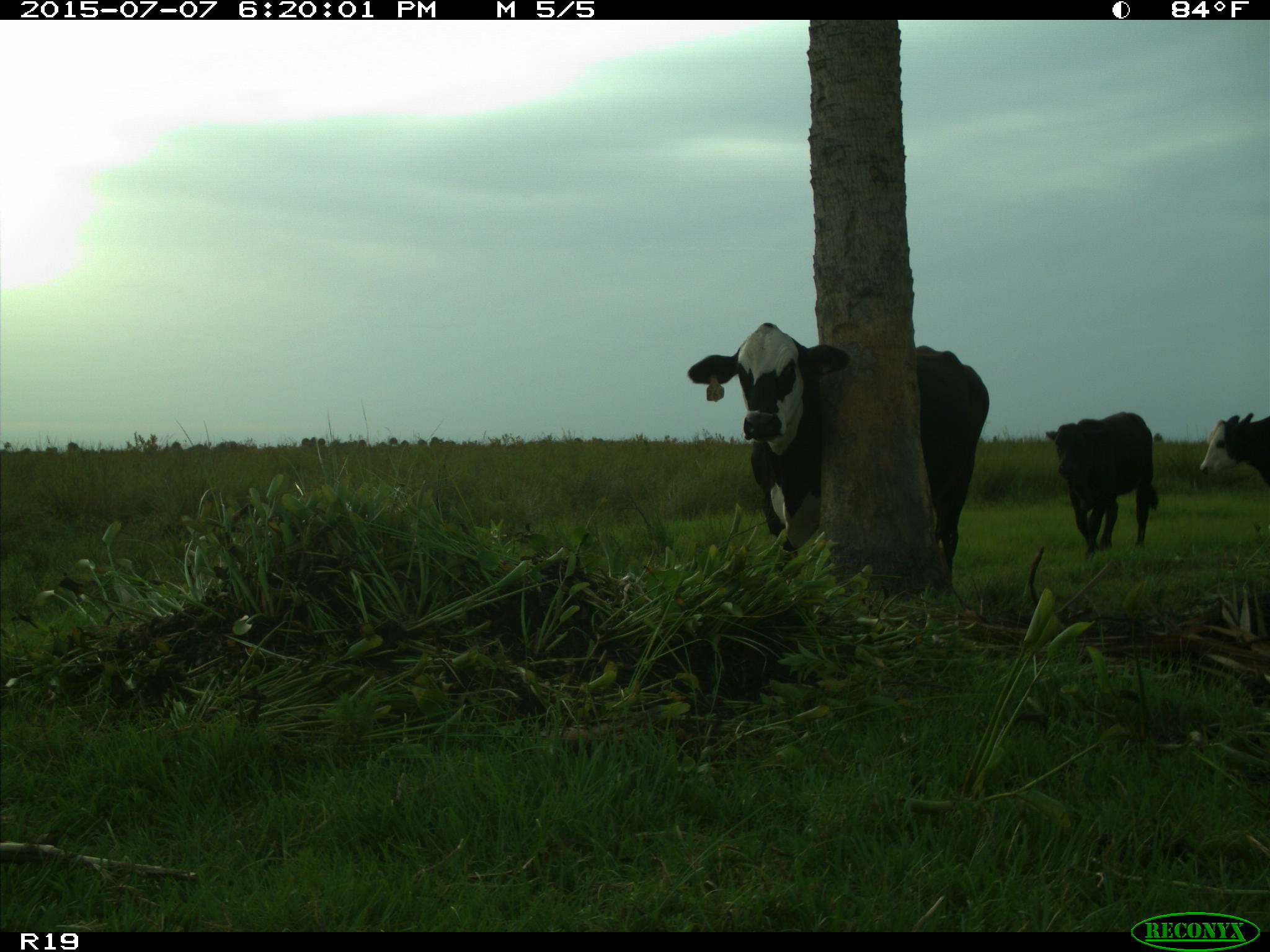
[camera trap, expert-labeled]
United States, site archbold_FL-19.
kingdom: Animalia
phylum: Chordata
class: Mammalia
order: Artiodactyla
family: Bovidae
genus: Bos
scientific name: Bos taurus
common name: domestic cow